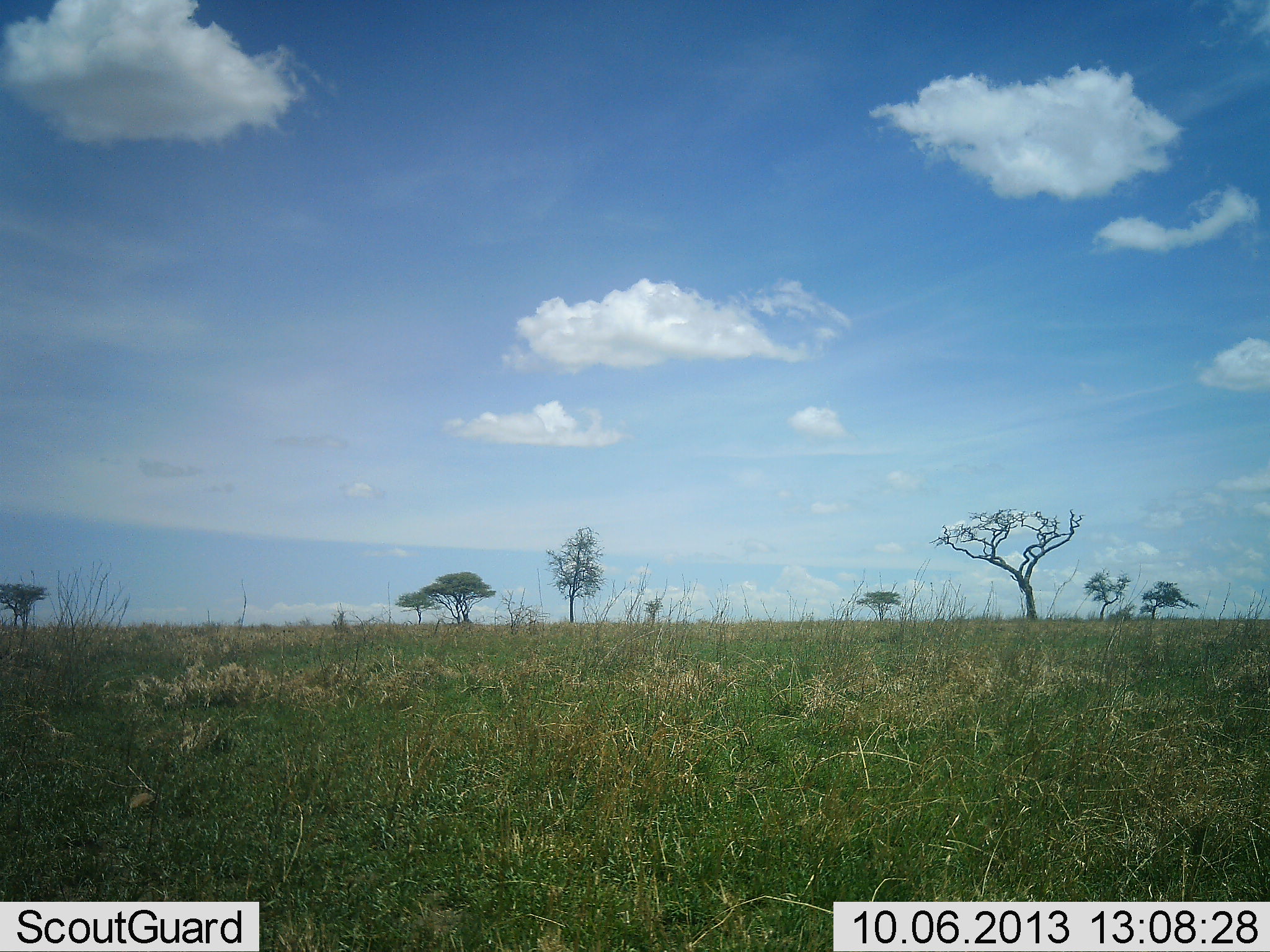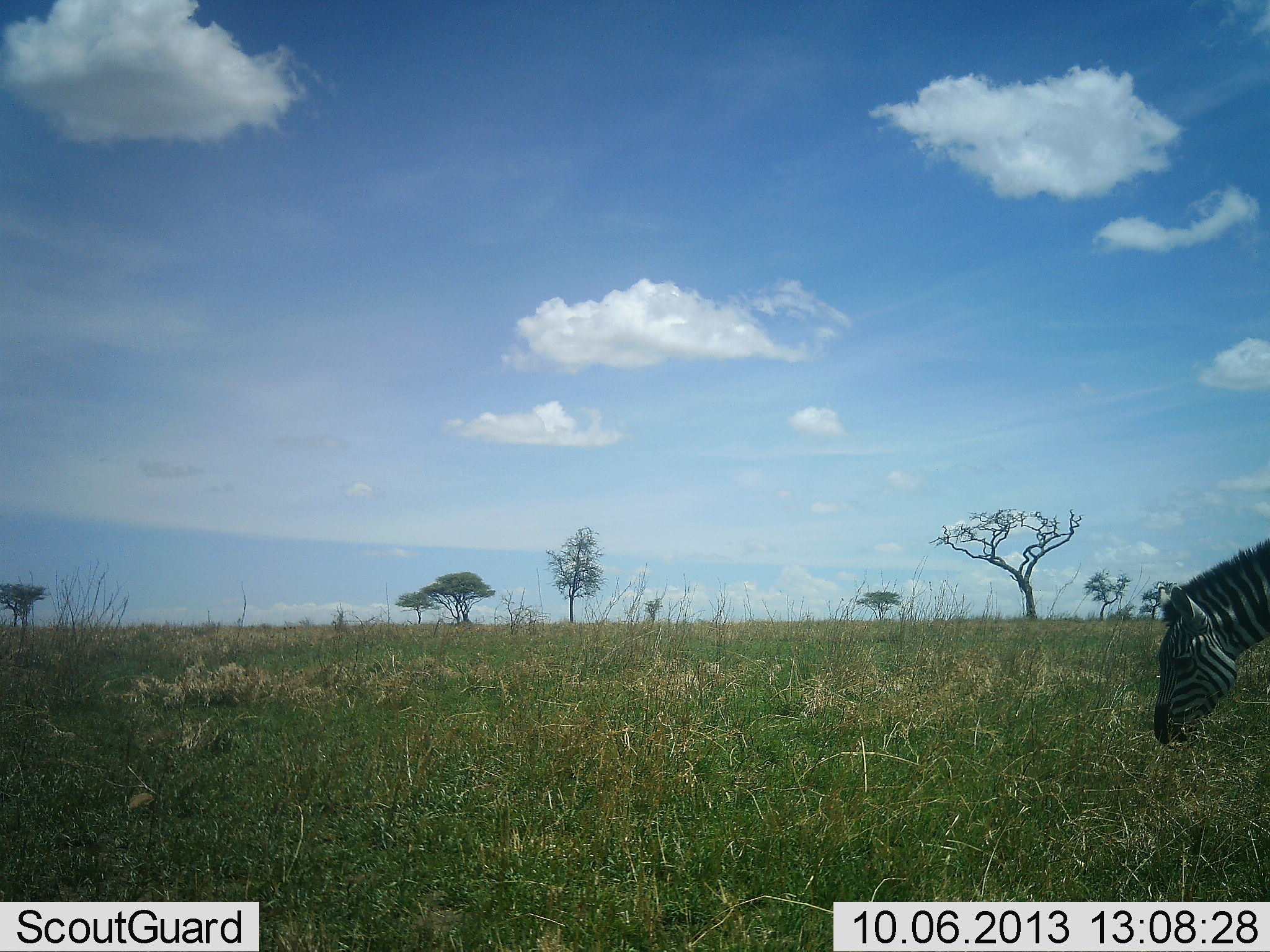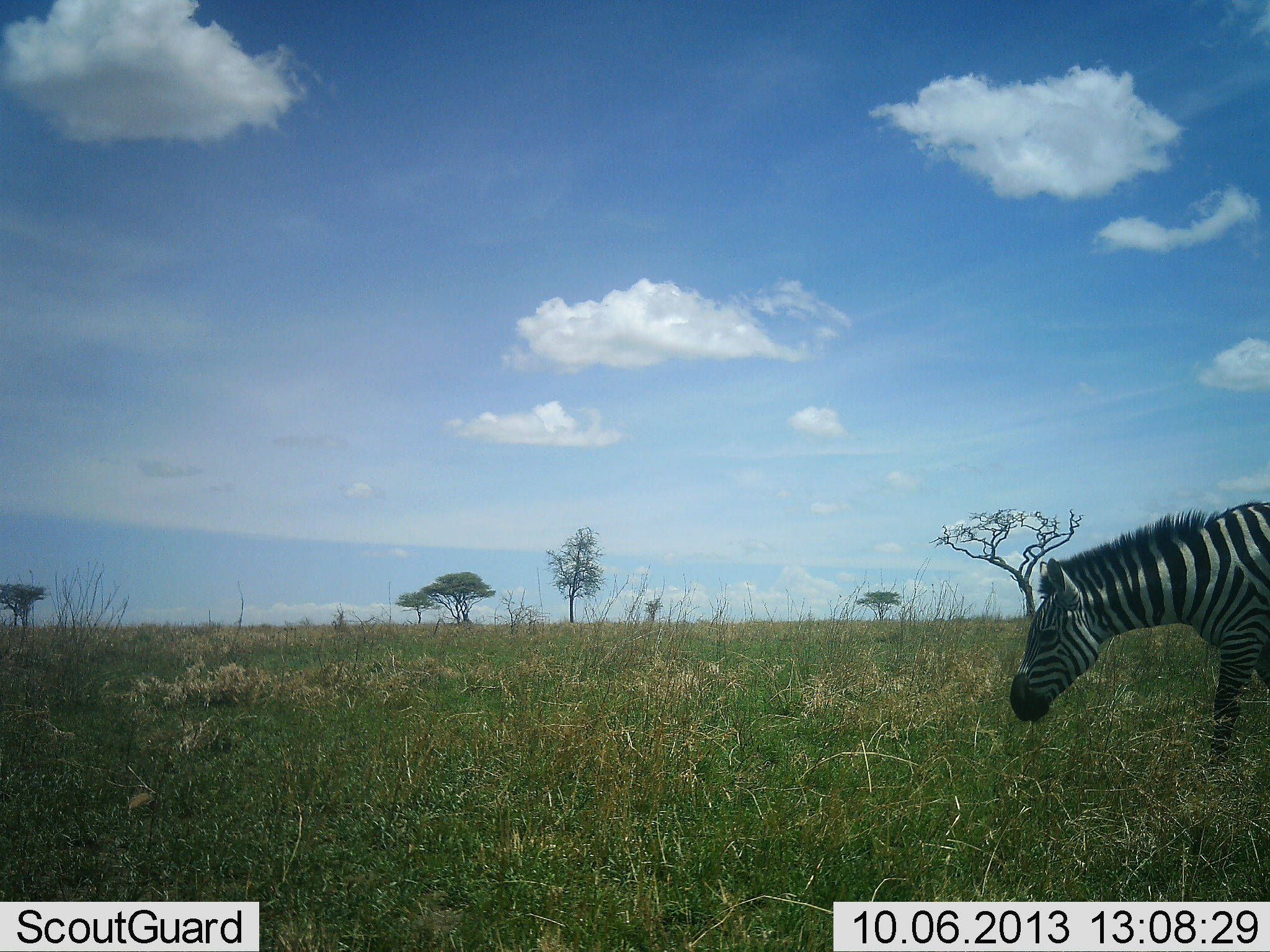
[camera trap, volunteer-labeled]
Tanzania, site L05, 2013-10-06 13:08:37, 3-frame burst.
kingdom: Animalia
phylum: Chordata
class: Mammalia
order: Perissodactyla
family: Equidae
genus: Equus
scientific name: Equus quagga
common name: plains zebra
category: zebra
Zebra (plains zebra) (Equus quagga), count 1. Behavior (volunteer vote fractions): standing 0%, resting 0%, moving 80%, interacting 0%. Young present (vote fraction): 0%. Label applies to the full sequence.